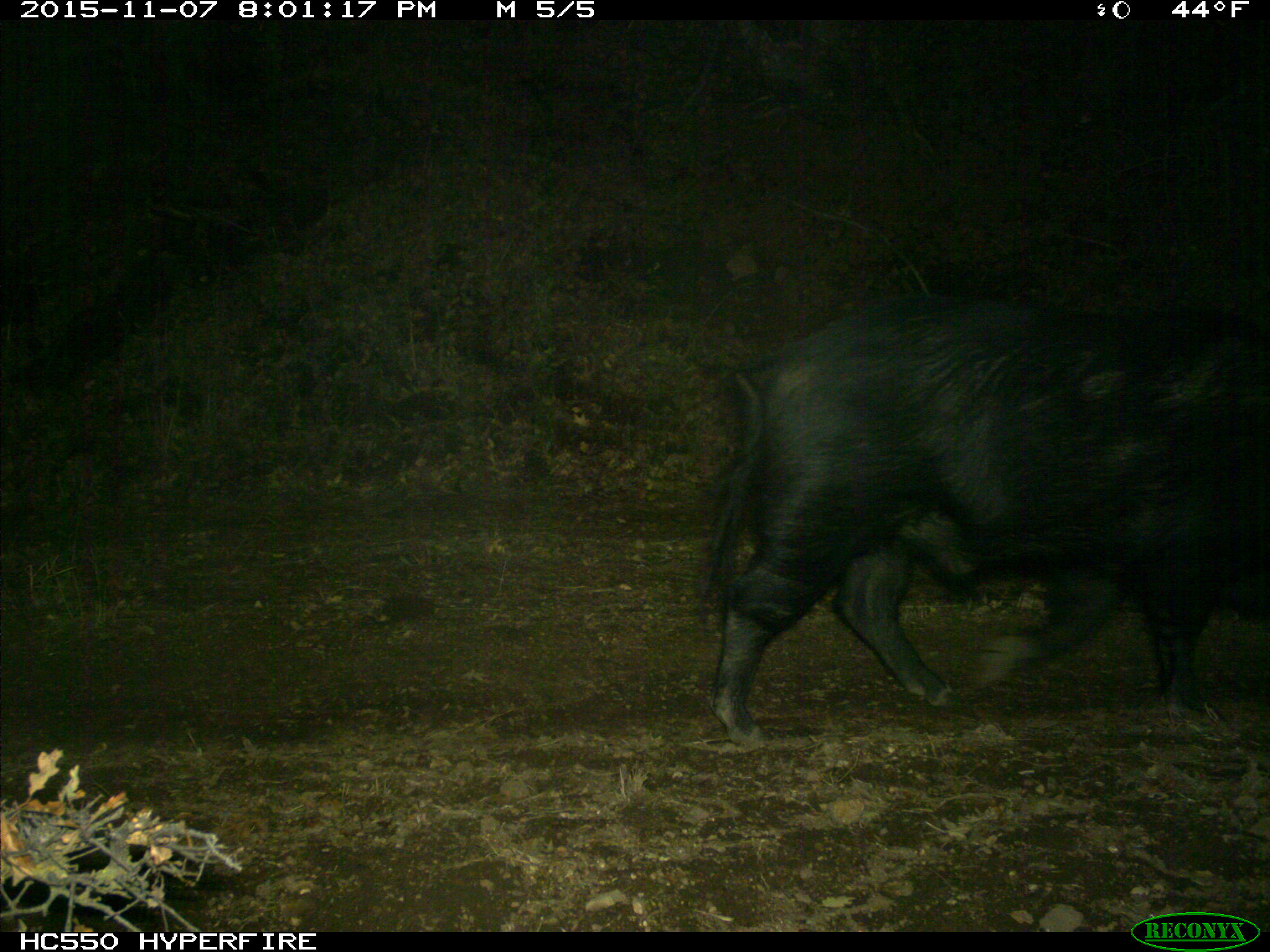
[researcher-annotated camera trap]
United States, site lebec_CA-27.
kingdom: Animalia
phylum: Chordata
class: Mammalia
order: Artiodactyla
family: Suidae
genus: Sus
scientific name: Sus scrofa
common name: wild boar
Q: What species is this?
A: Sus scrofa (wild boar).